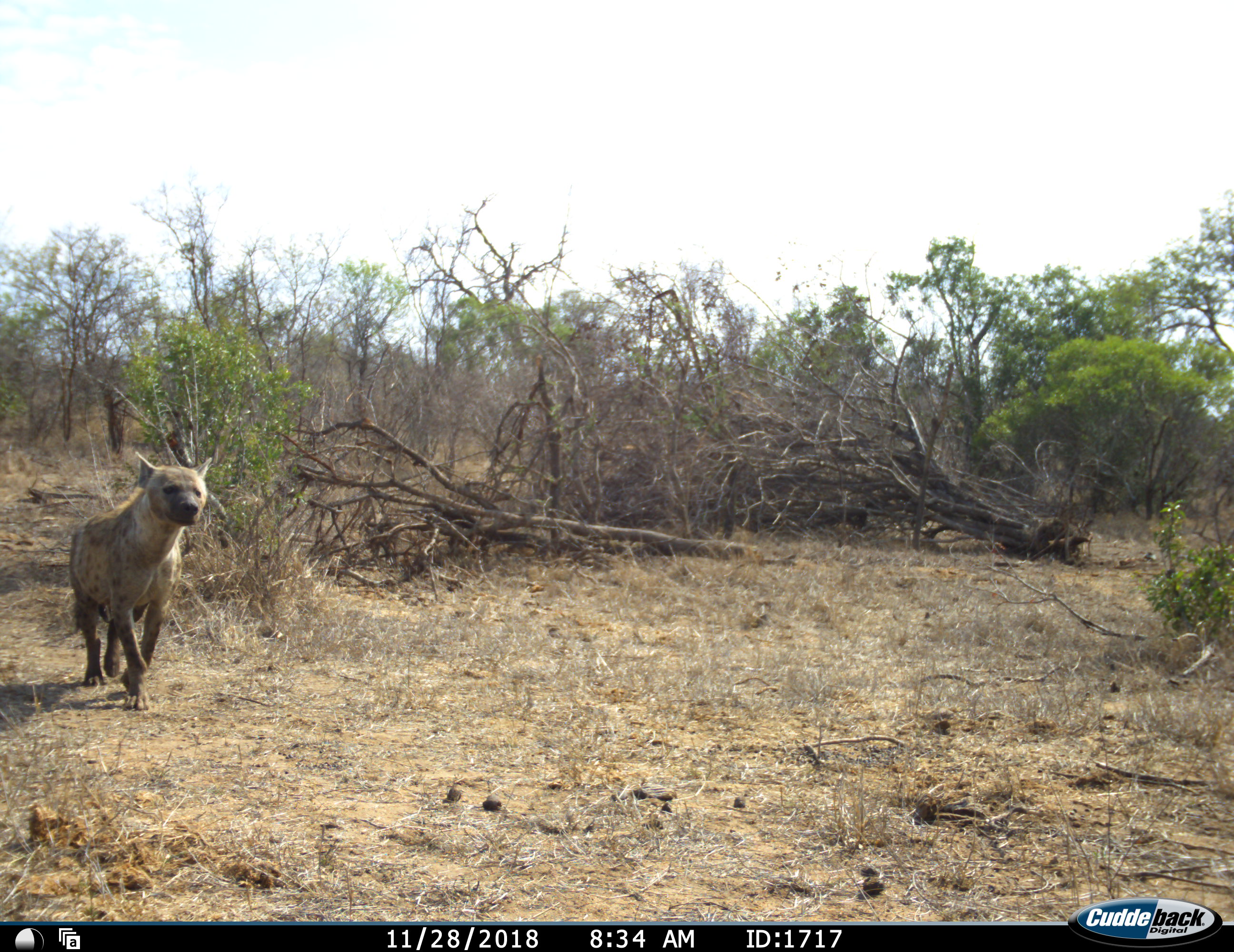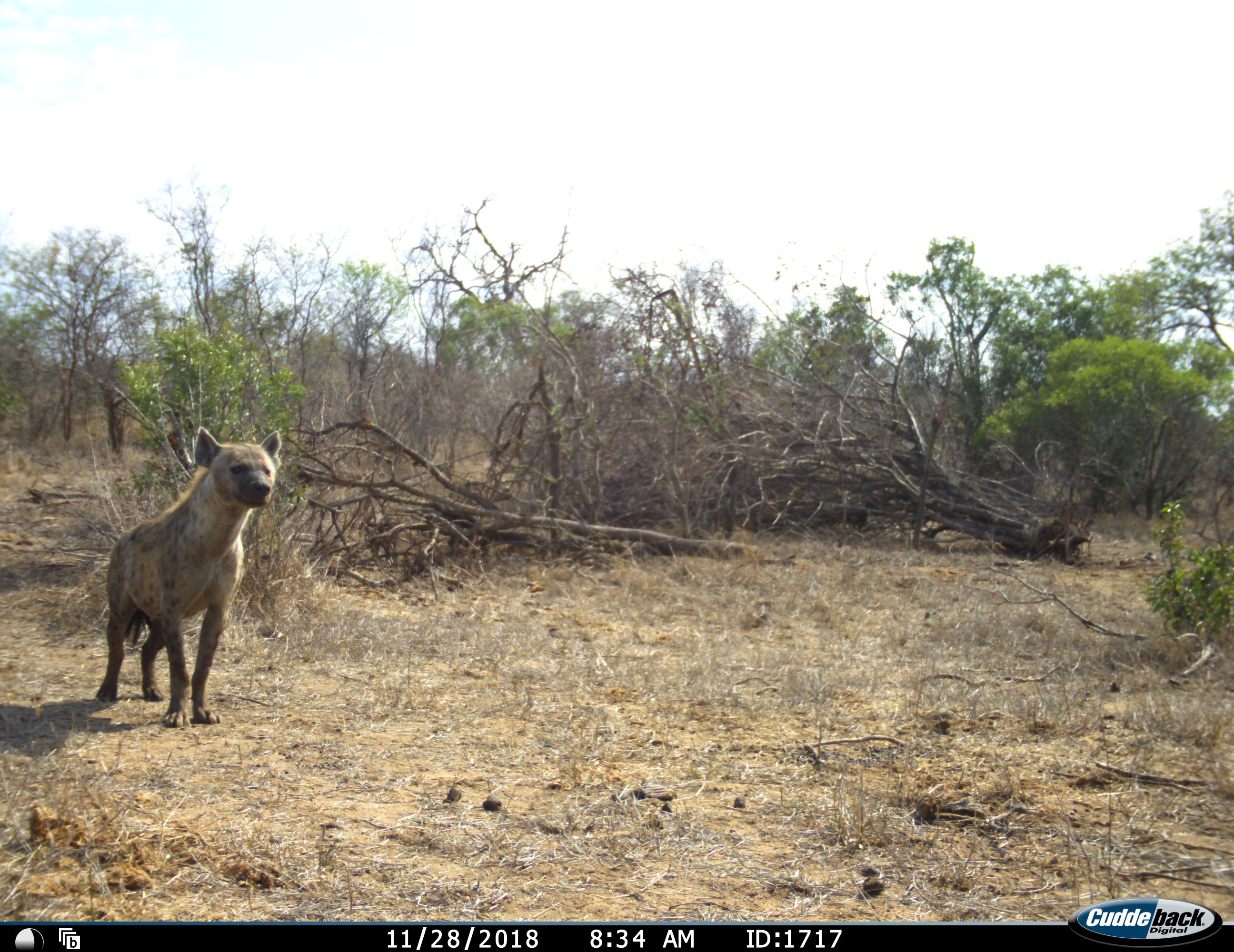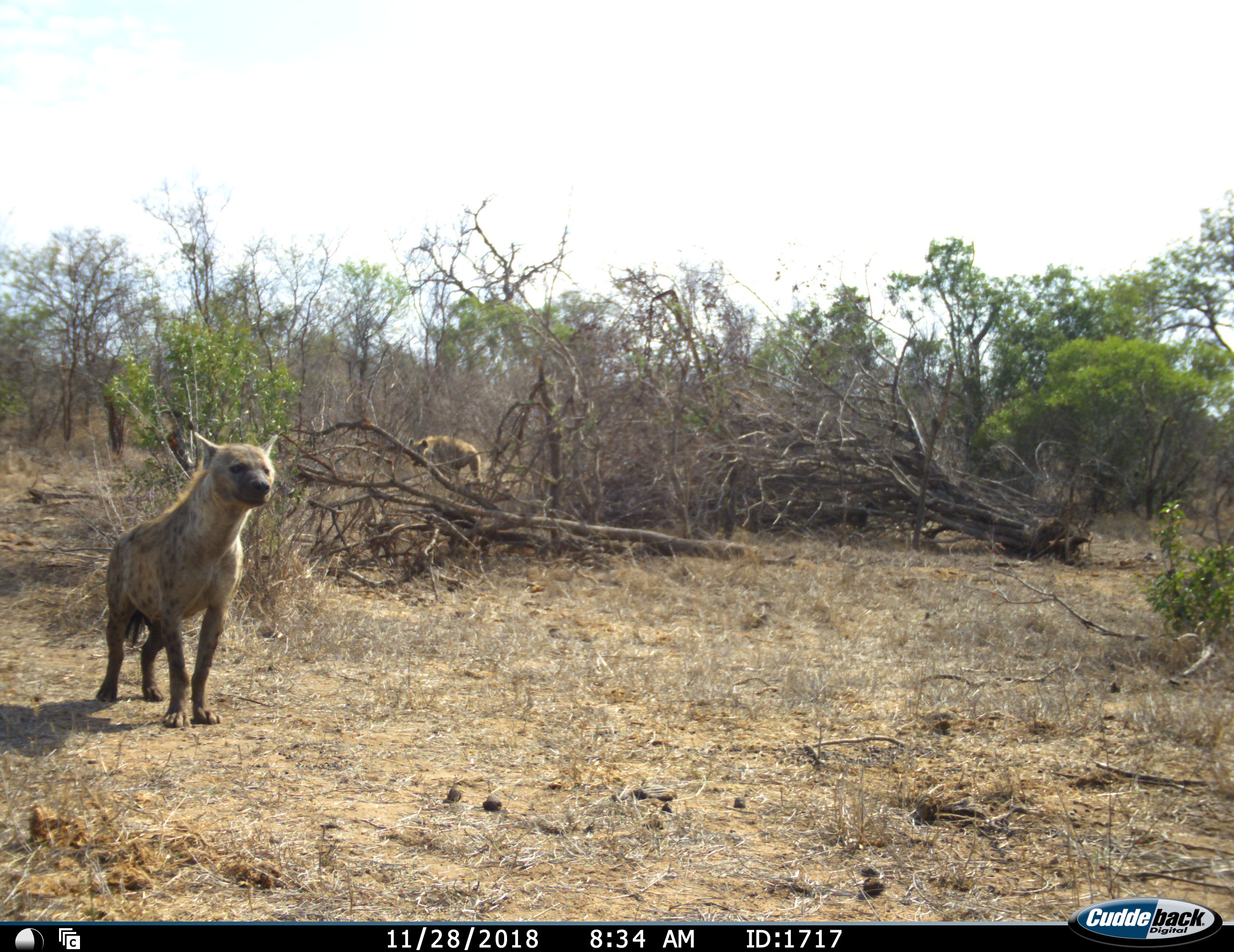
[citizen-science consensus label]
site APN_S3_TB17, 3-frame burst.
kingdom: Animalia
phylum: Chordata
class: Mammalia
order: Carnivora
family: Hyaenidae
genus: Crocuta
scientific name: Crocuta crocuta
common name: spotted hyena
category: hyenaspotted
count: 2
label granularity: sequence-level